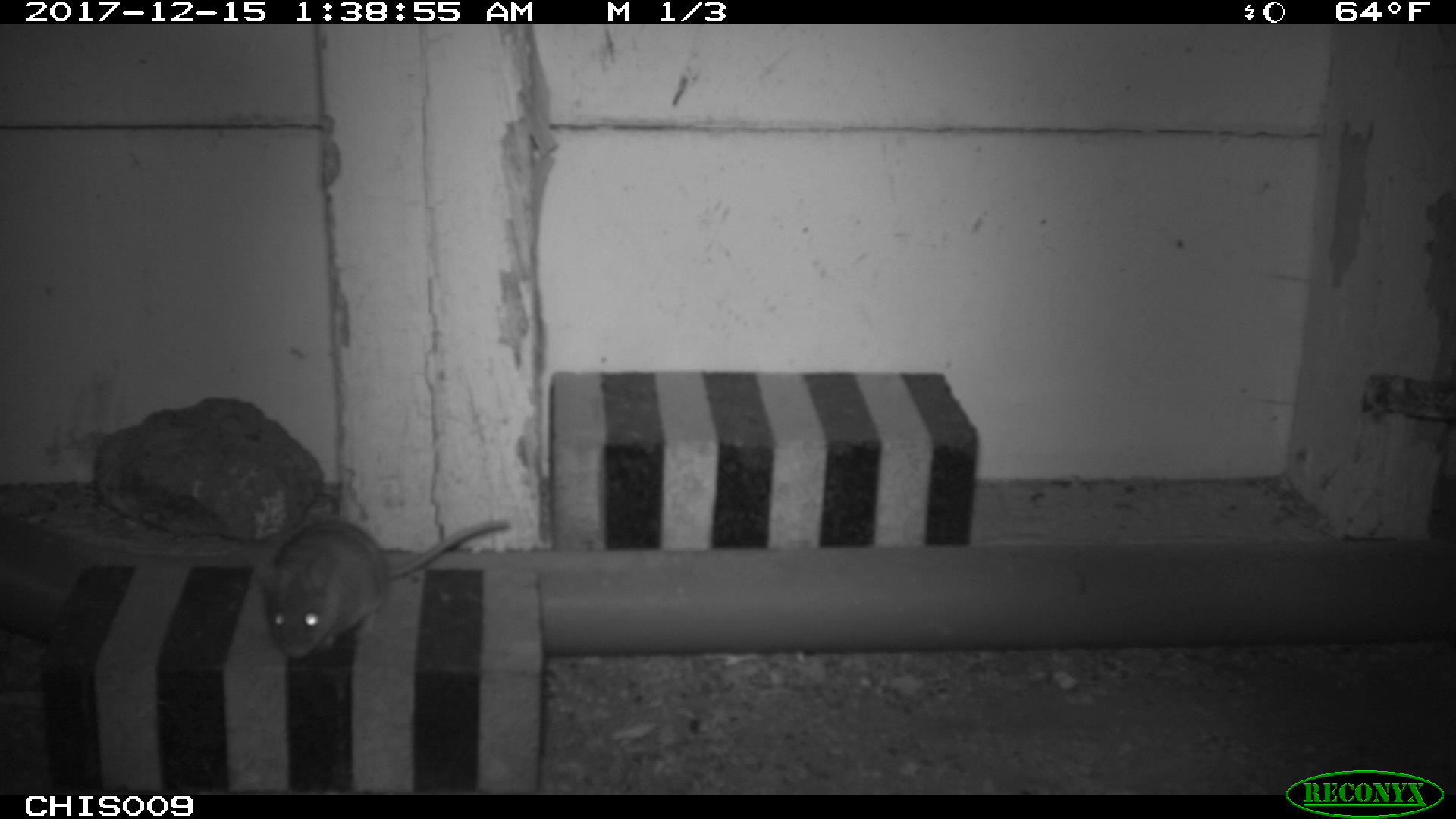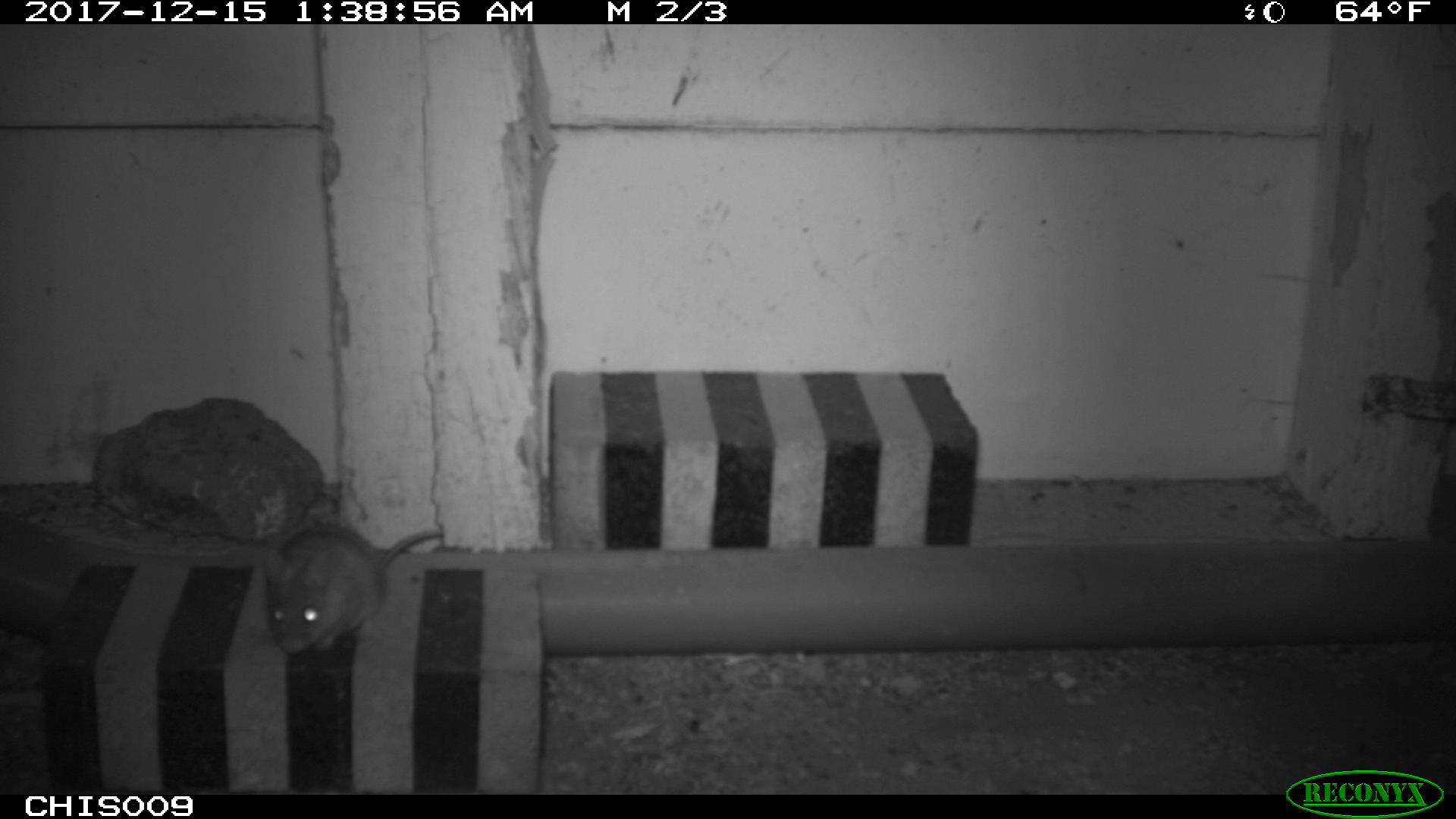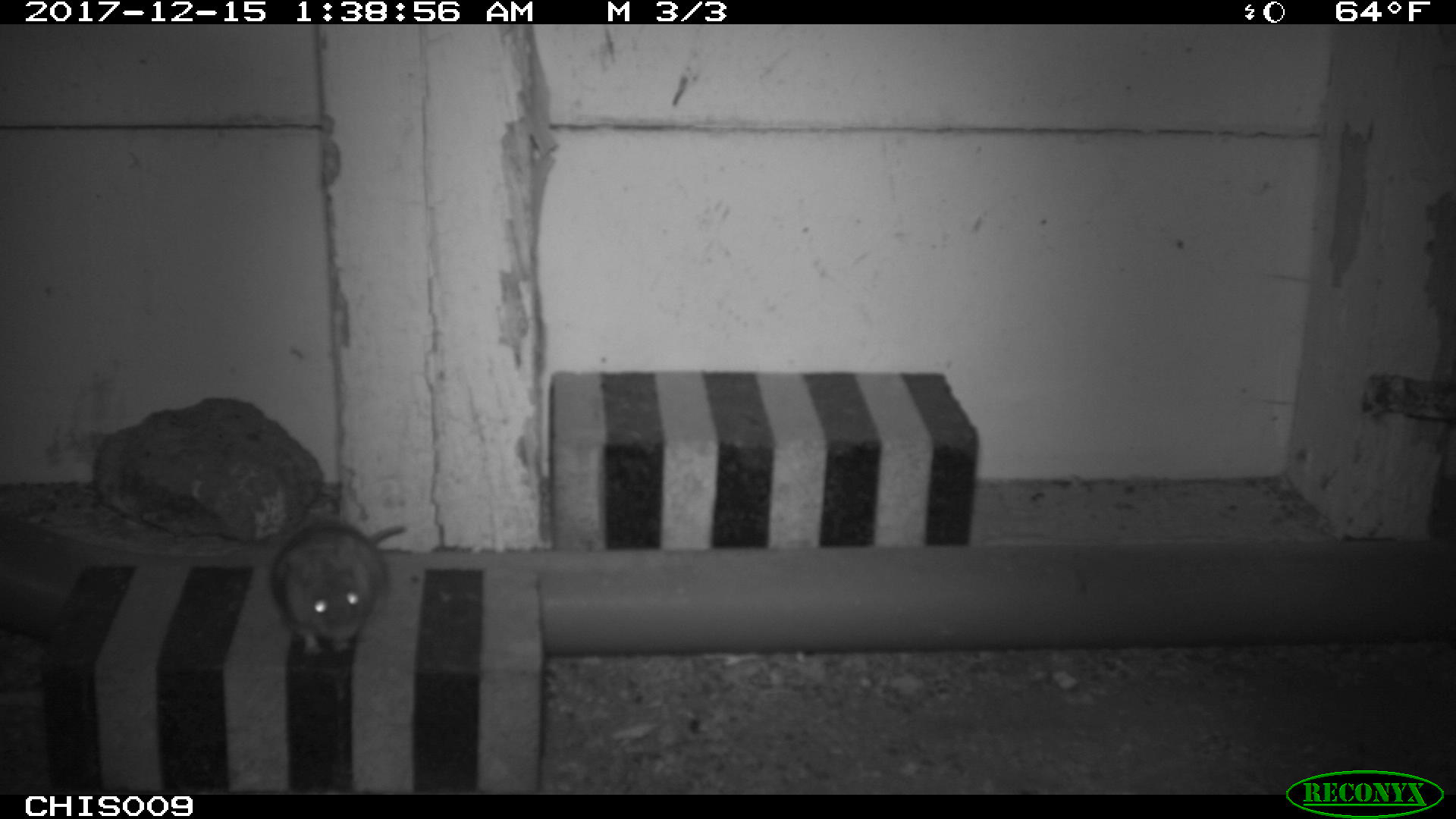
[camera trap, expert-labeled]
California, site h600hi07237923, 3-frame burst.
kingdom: Animalia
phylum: Chordata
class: Mammalia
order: Rodentia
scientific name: Rodentia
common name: rodent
Rodent (Rodentia).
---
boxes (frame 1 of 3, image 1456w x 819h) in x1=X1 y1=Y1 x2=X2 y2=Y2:
rodent: x1=256 y1=519 x2=513 y2=659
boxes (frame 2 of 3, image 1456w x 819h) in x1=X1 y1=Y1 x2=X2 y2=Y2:
rodent: x1=259 y1=522 x2=444 y2=653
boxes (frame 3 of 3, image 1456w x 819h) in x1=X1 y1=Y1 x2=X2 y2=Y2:
rodent: x1=270 y1=522 x2=406 y2=654